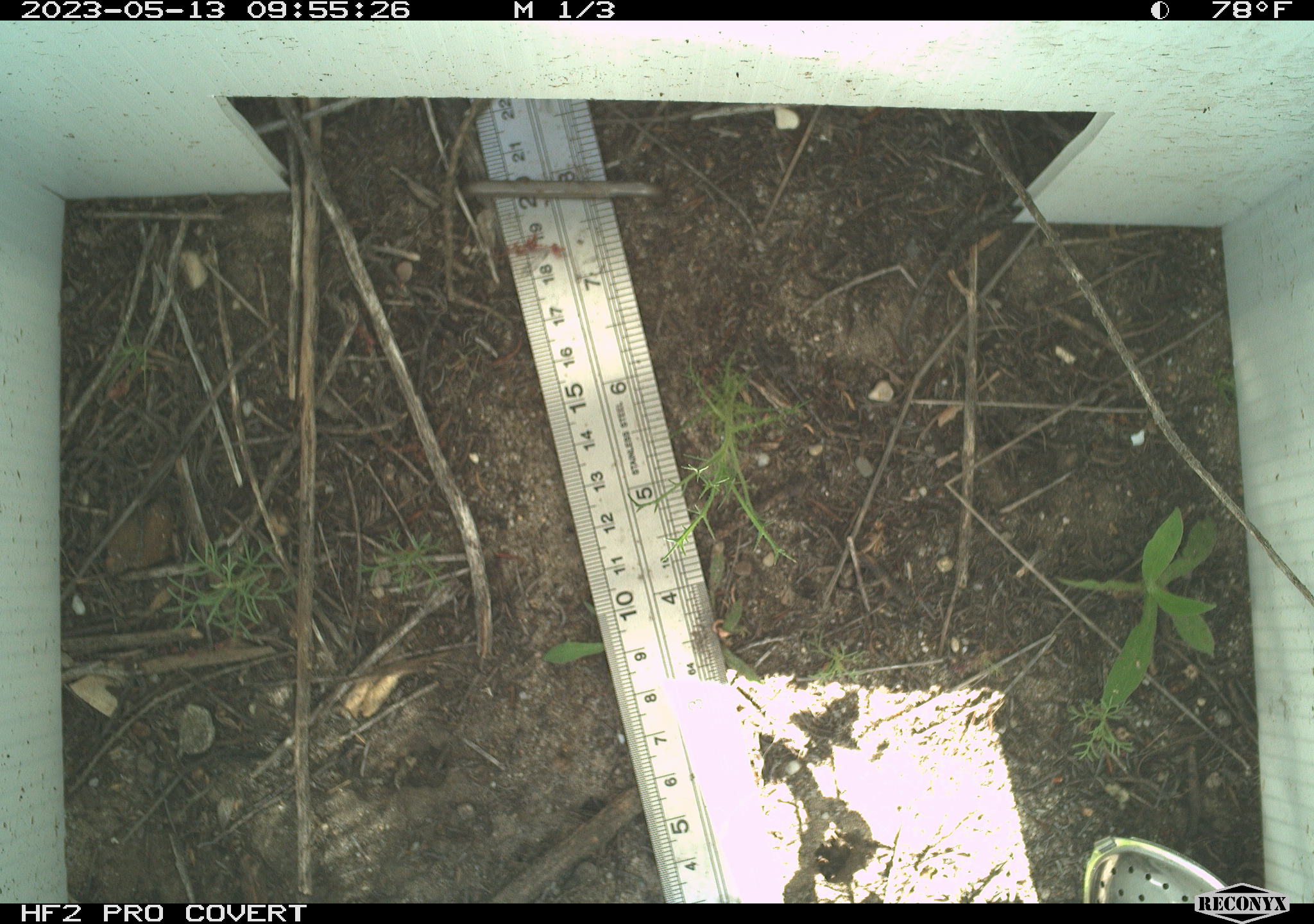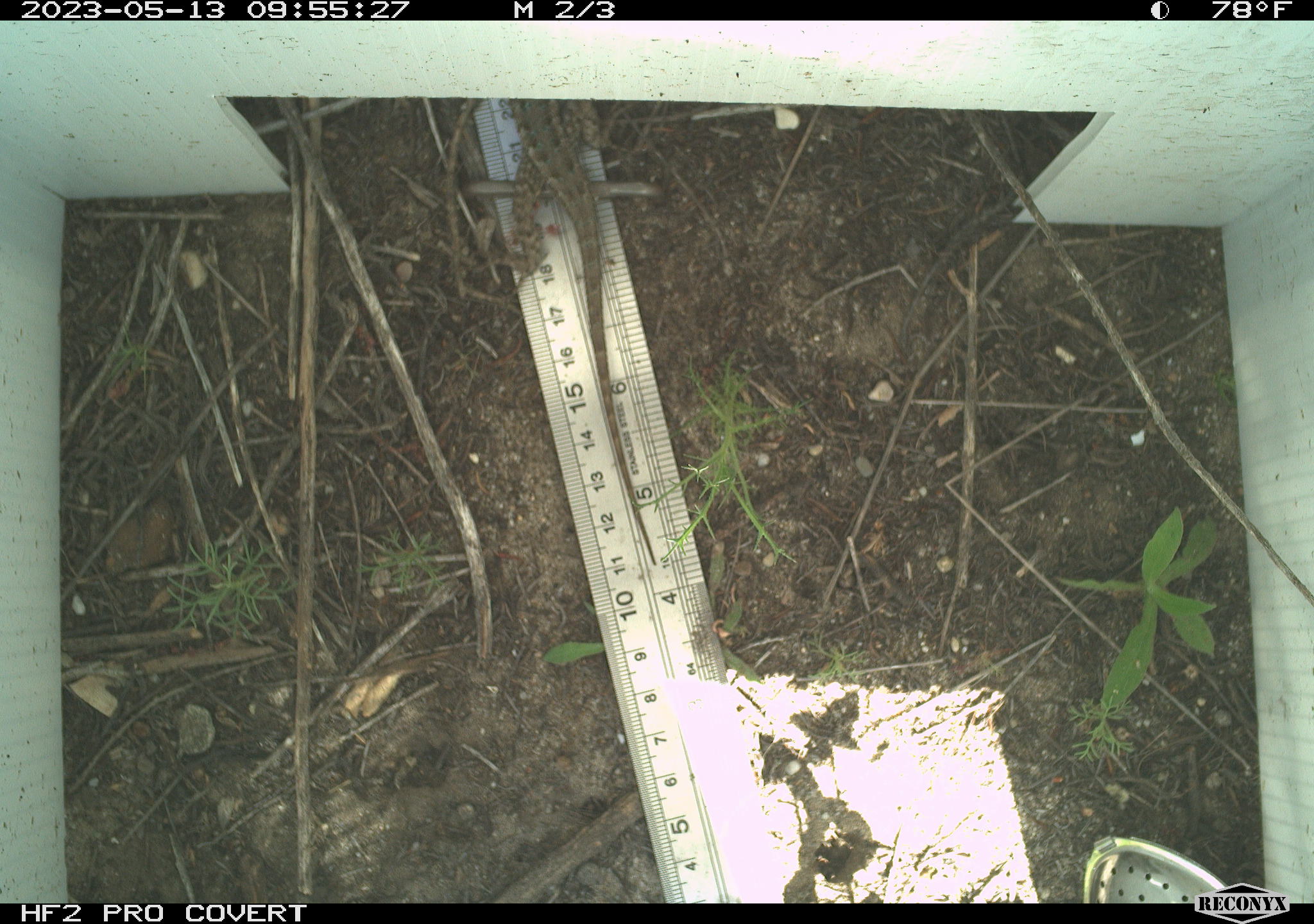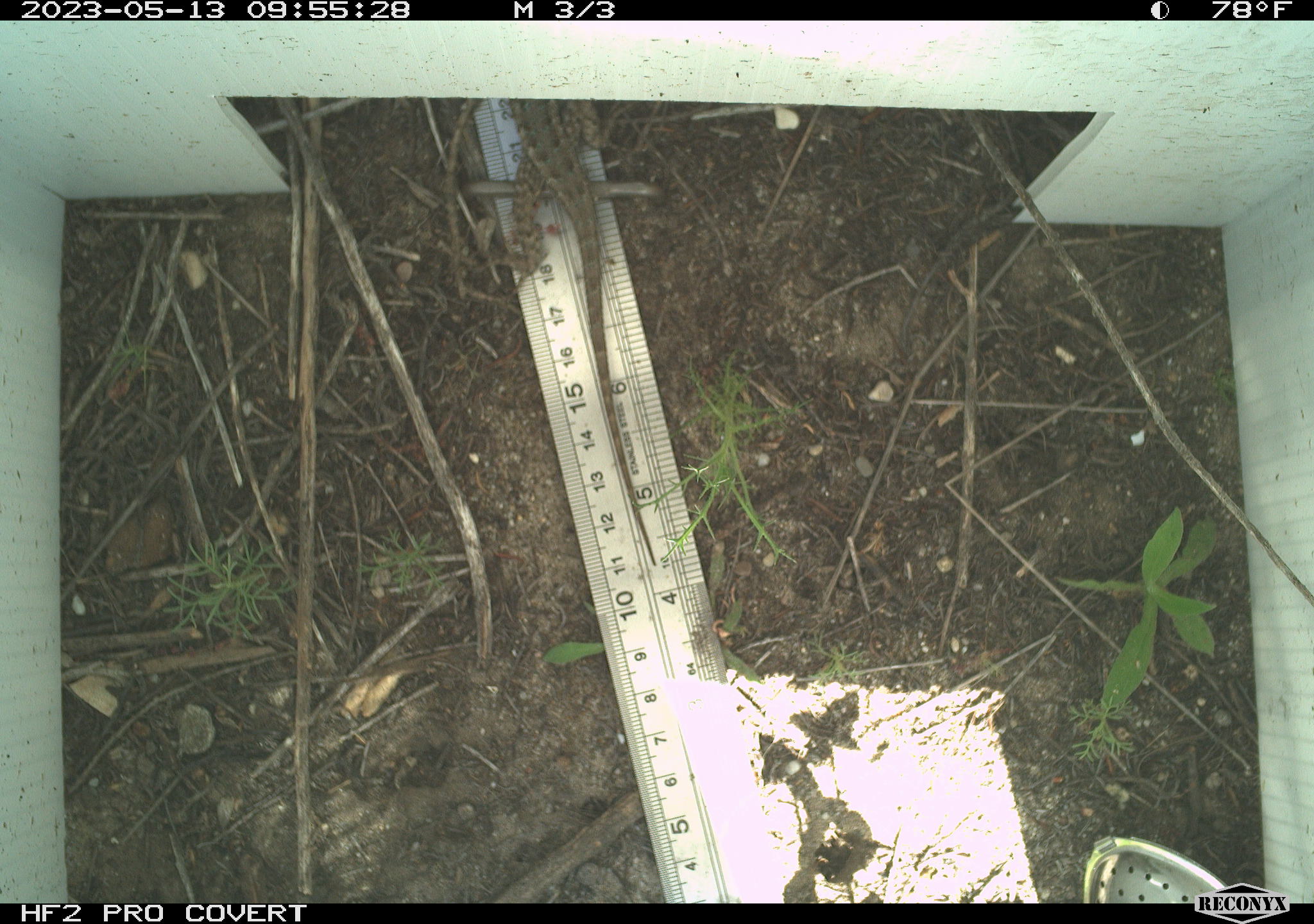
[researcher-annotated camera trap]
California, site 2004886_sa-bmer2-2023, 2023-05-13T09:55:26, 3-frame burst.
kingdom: Animalia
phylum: Chordata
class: Reptilia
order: Squamata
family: Phrynosomatidae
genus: Sceloporus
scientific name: Sceloporus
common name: spiny lizards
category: sceloporus species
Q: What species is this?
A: Sceloporus species (spiny lizards) (Sceloporus).